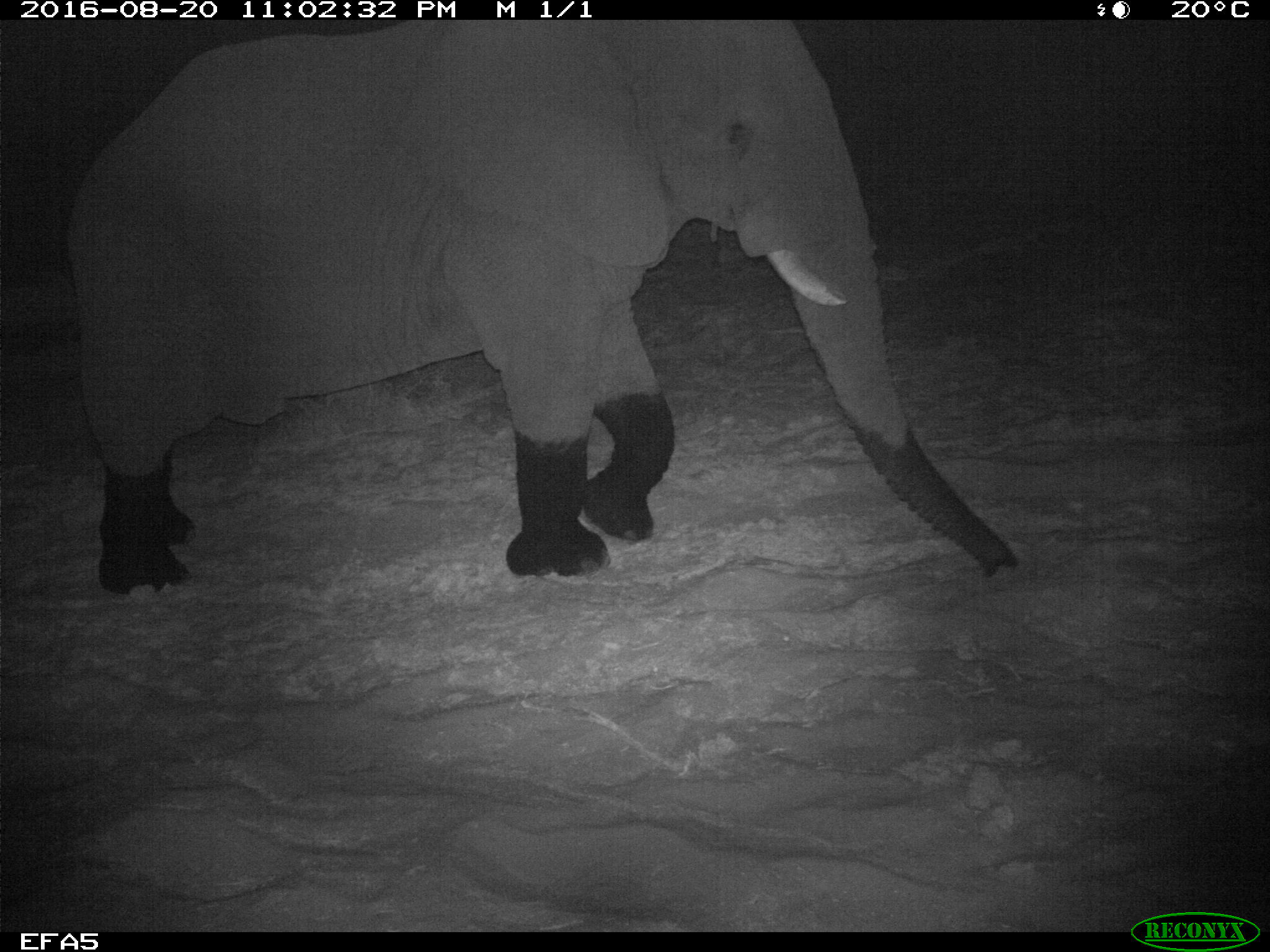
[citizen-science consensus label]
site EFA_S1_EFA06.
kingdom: Animalia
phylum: Chordata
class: Mammalia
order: Proboscidea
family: Elephantidae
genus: Loxodonta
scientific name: Loxodonta africana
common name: african bush elephant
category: elephant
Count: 1.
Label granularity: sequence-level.